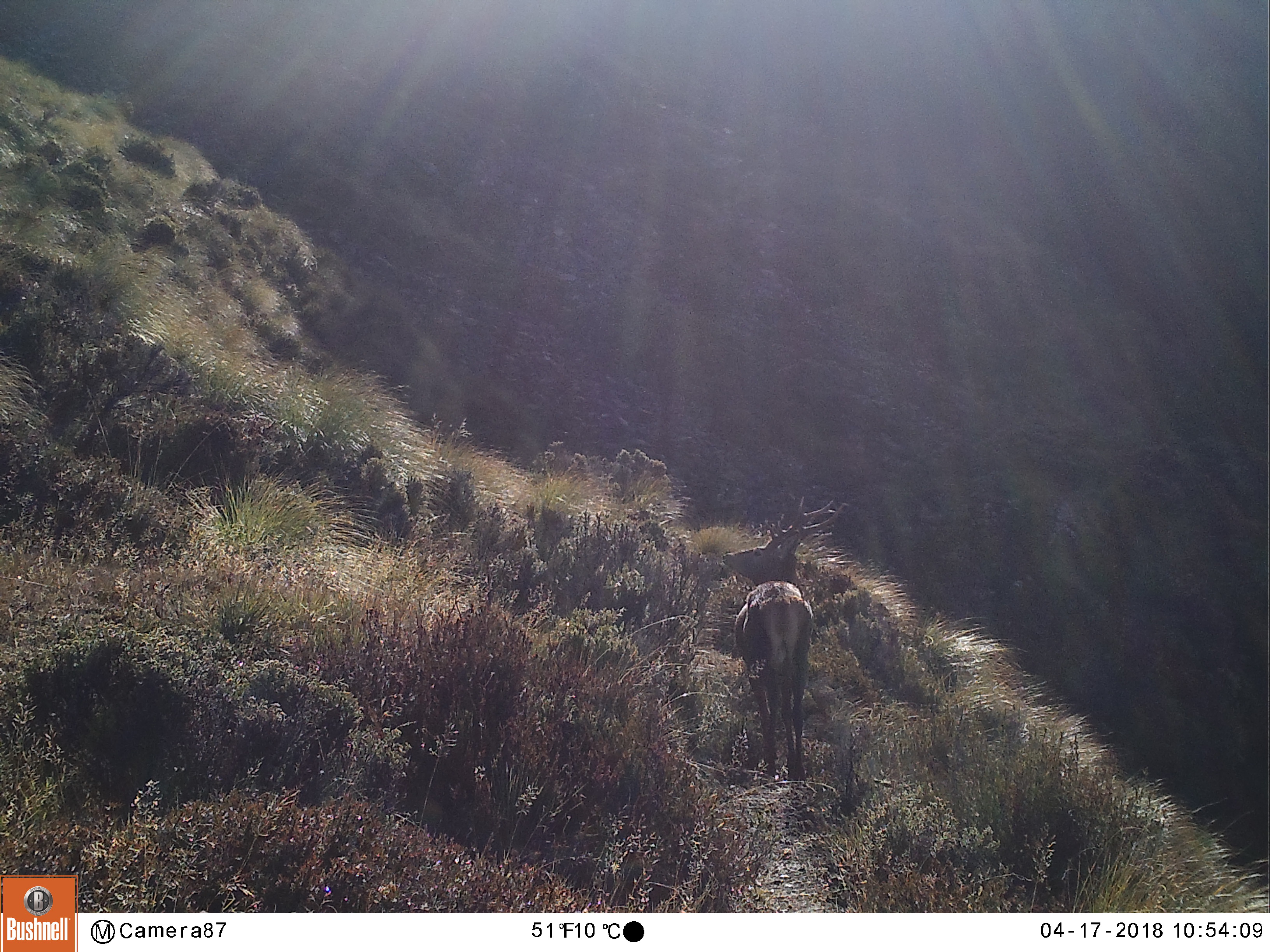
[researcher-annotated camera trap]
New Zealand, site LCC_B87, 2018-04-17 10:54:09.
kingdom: Animalia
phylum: Chordata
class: Mammalia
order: Artiodactyla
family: Cervidae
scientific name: Cervidae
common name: deer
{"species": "deer (Cervidae)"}